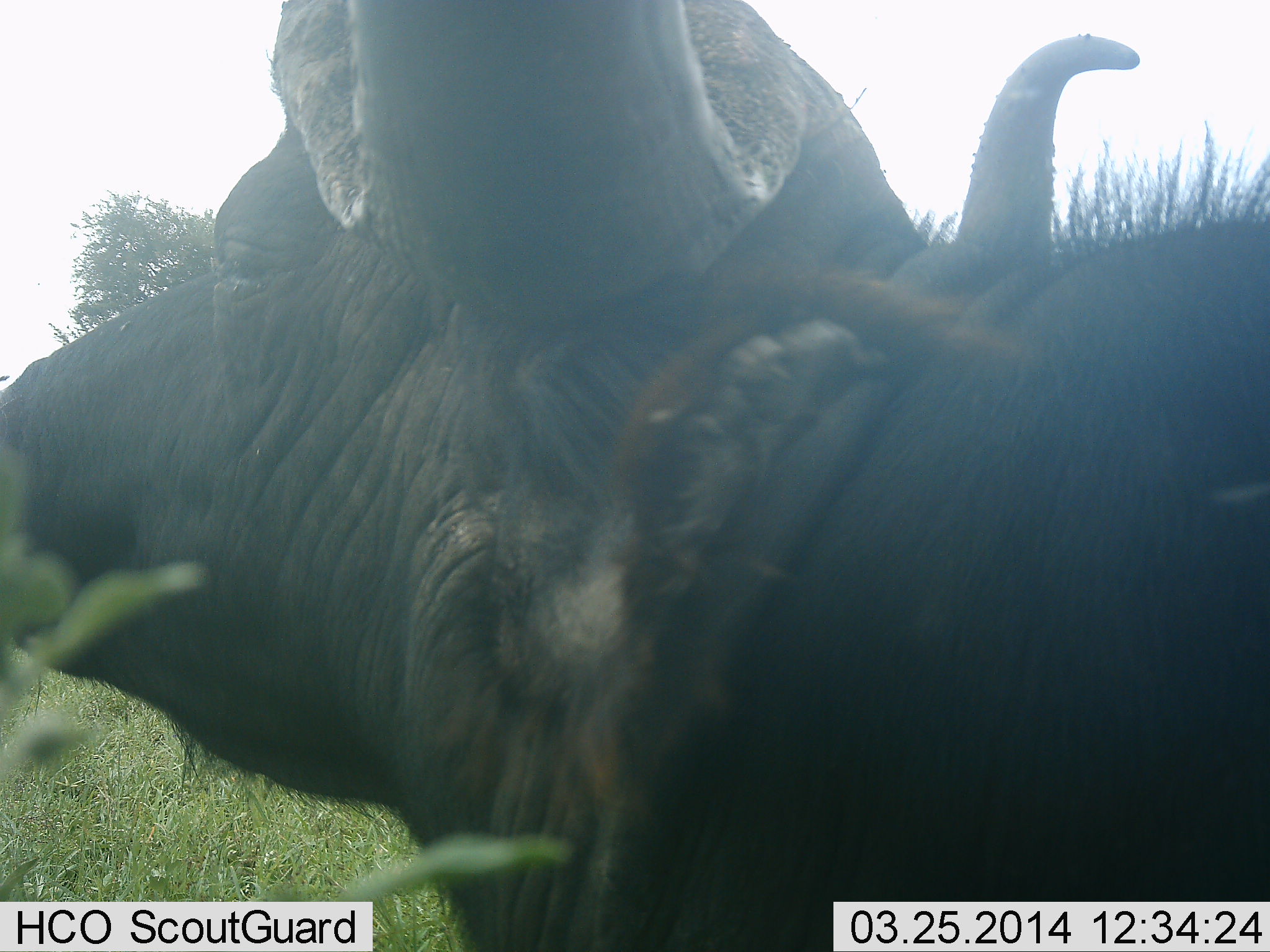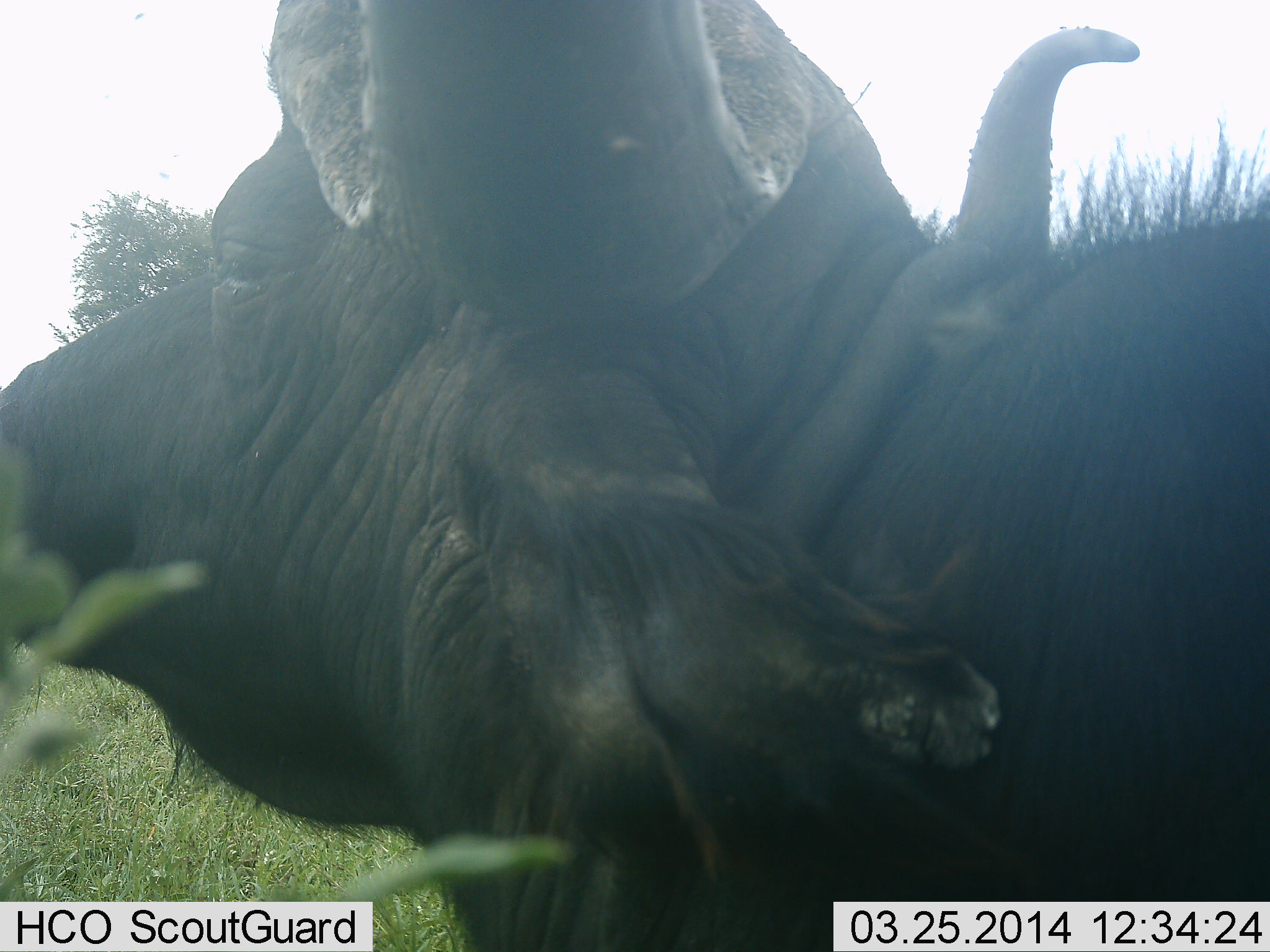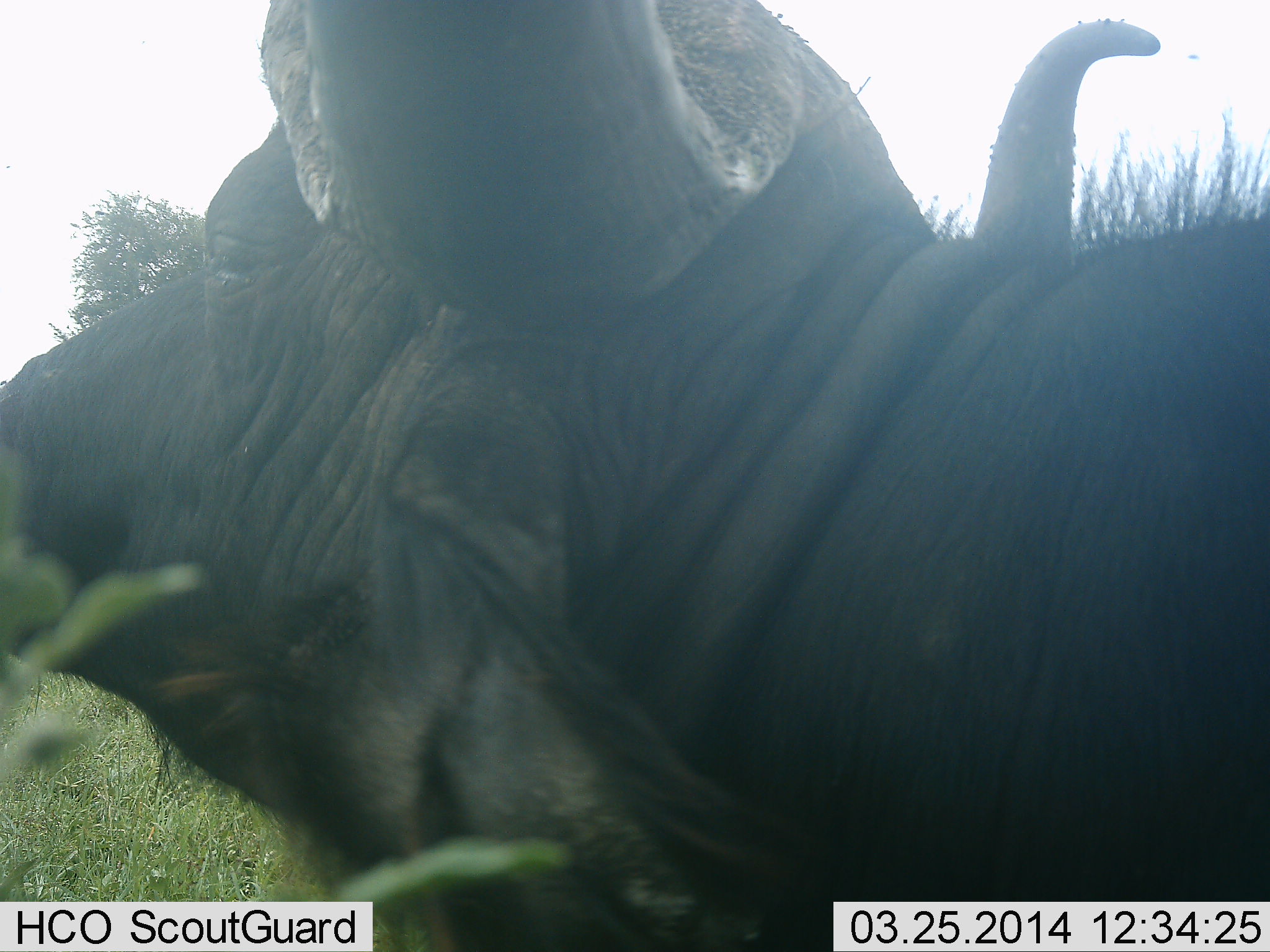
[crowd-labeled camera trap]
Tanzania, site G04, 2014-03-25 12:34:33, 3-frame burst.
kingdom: Animalia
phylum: Chordata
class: Mammalia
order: Artiodactyla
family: Bovidae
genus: Syncerus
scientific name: Syncerus caffer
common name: cape buffalo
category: buffalo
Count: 1.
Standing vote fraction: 30%.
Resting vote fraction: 70%.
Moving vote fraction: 10%.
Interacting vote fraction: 10%.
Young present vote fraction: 0%.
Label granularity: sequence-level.